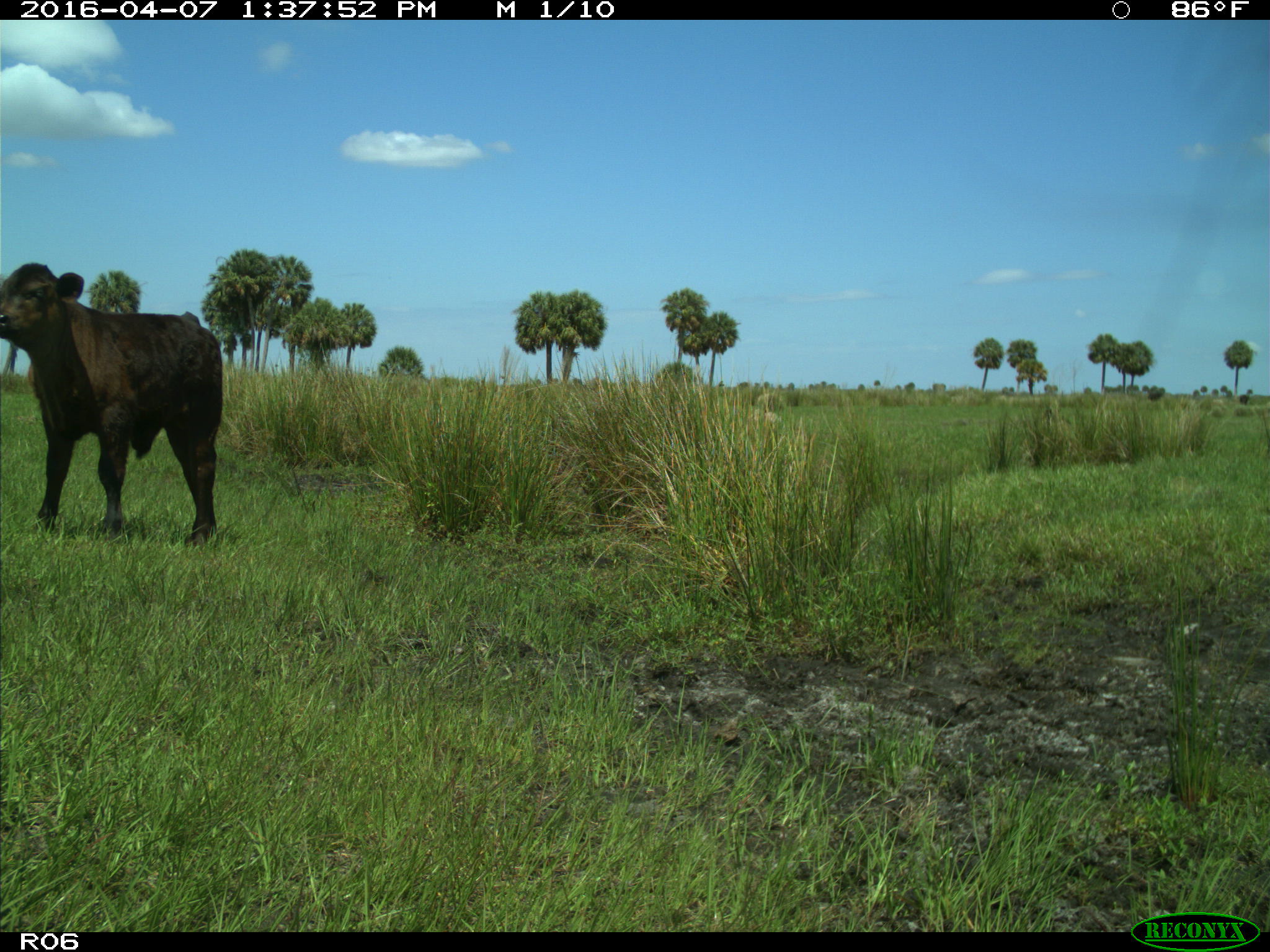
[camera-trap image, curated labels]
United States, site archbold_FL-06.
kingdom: Animalia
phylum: Chordata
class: Mammalia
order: Artiodactyla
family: Bovidae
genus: Bos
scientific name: Bos taurus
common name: domestic cow